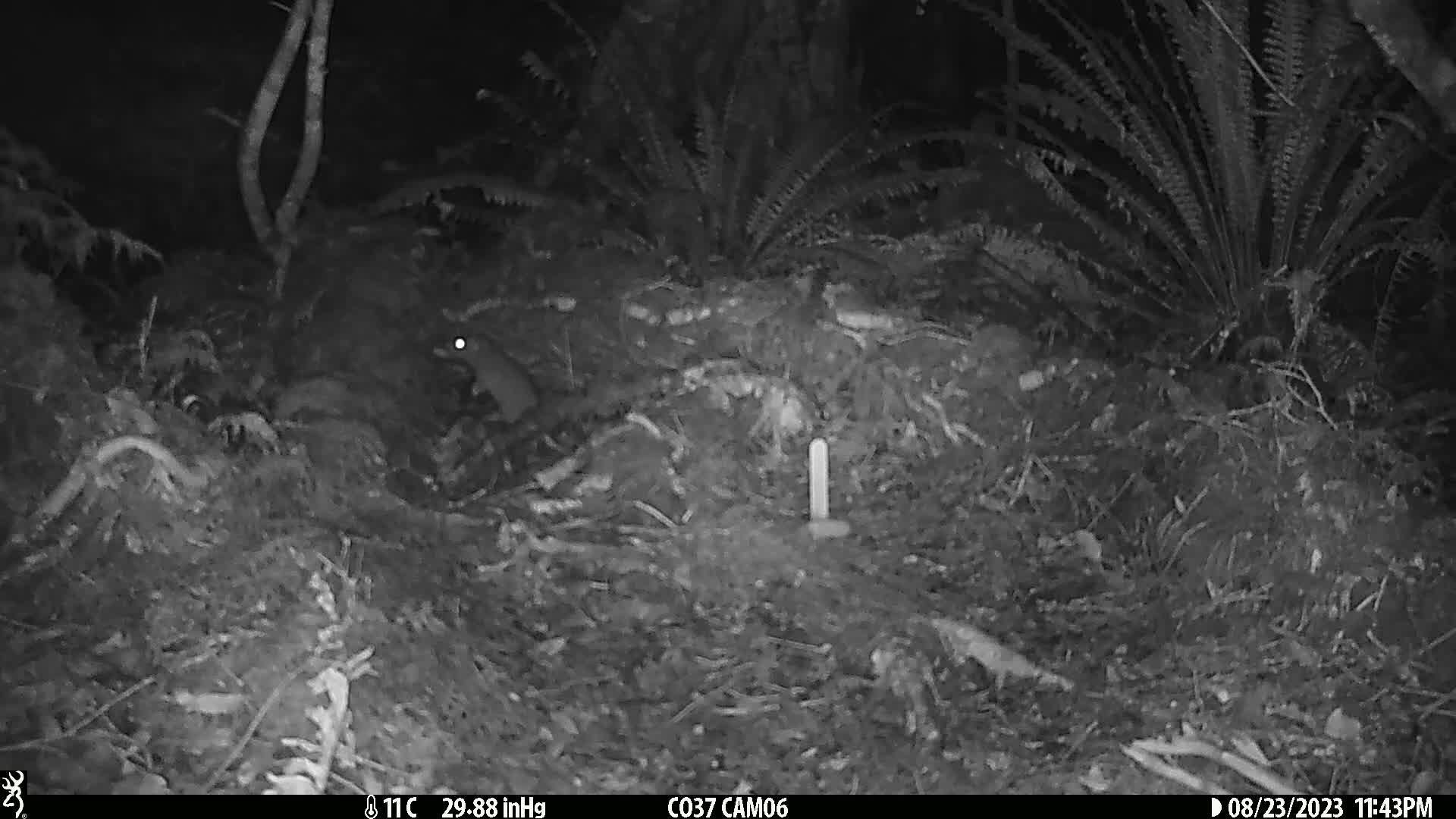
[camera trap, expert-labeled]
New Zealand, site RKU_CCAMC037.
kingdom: Animalia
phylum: Chordata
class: Mammalia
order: Rodentia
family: Muridae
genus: Rattus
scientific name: Rattus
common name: rat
Rat (Rattus).